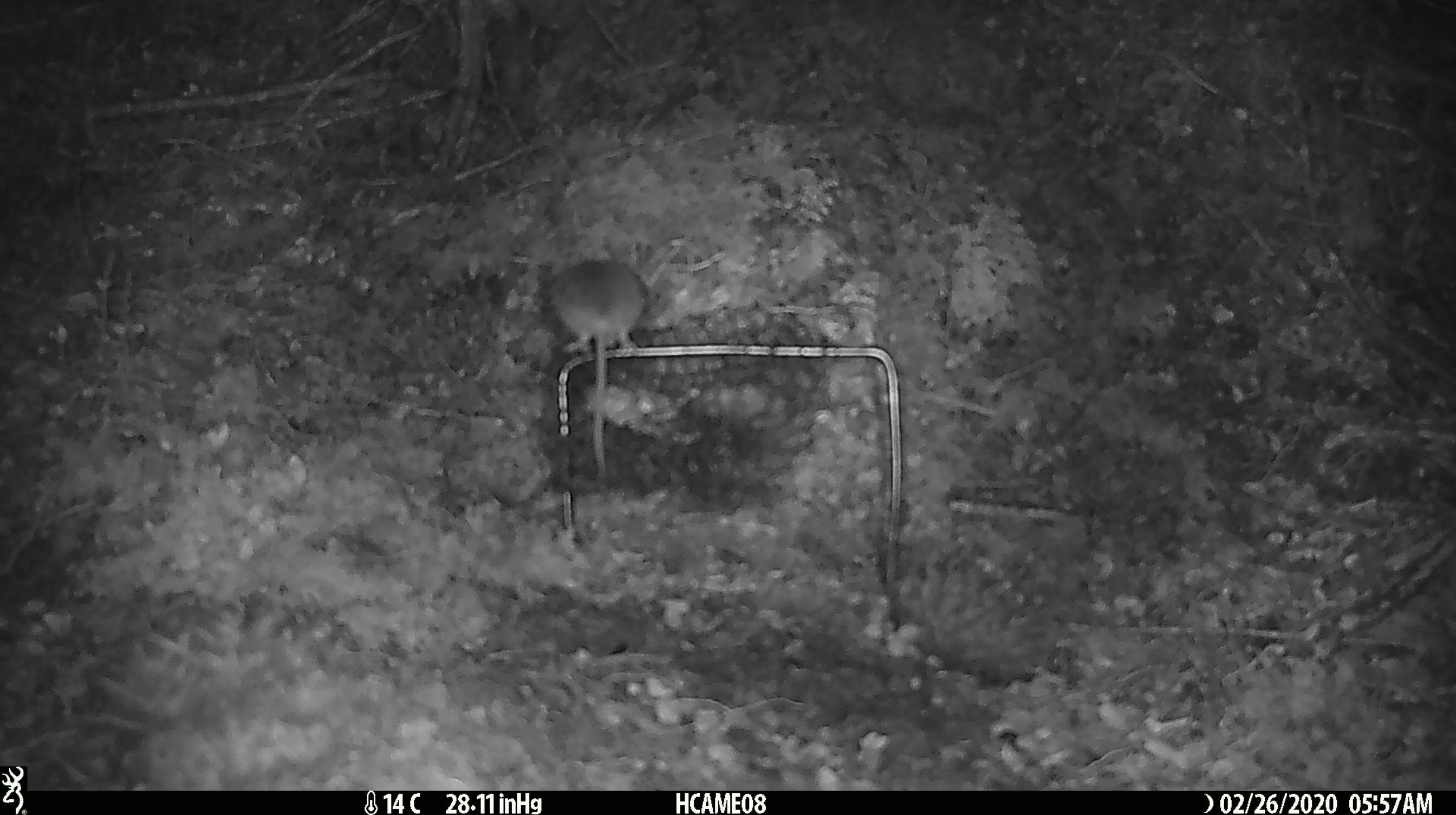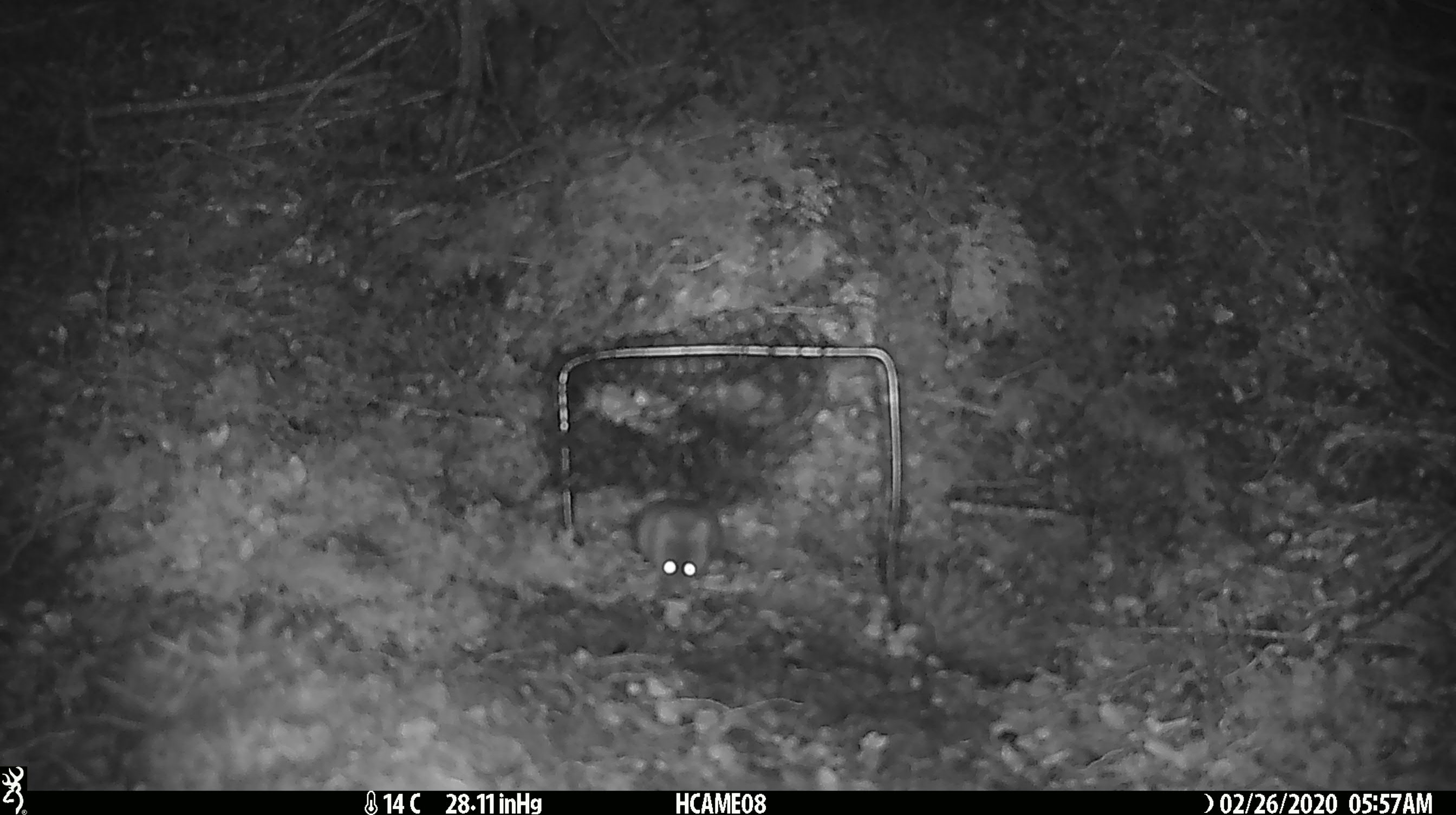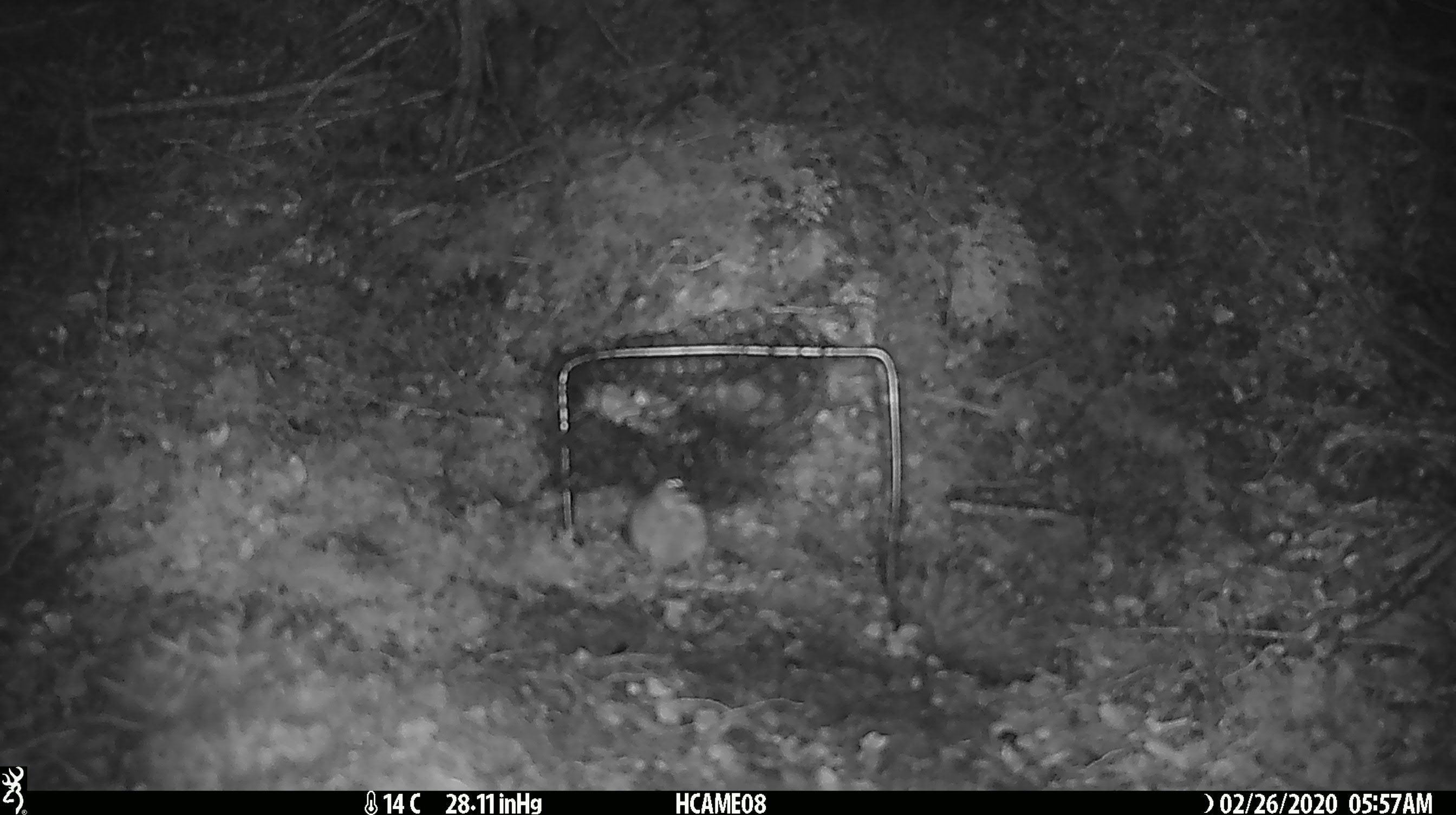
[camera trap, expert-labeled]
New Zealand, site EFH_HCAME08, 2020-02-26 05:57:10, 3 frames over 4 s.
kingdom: Animalia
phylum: Chordata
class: Mammalia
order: Rodentia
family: Muridae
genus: Mus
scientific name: Mus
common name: mouse